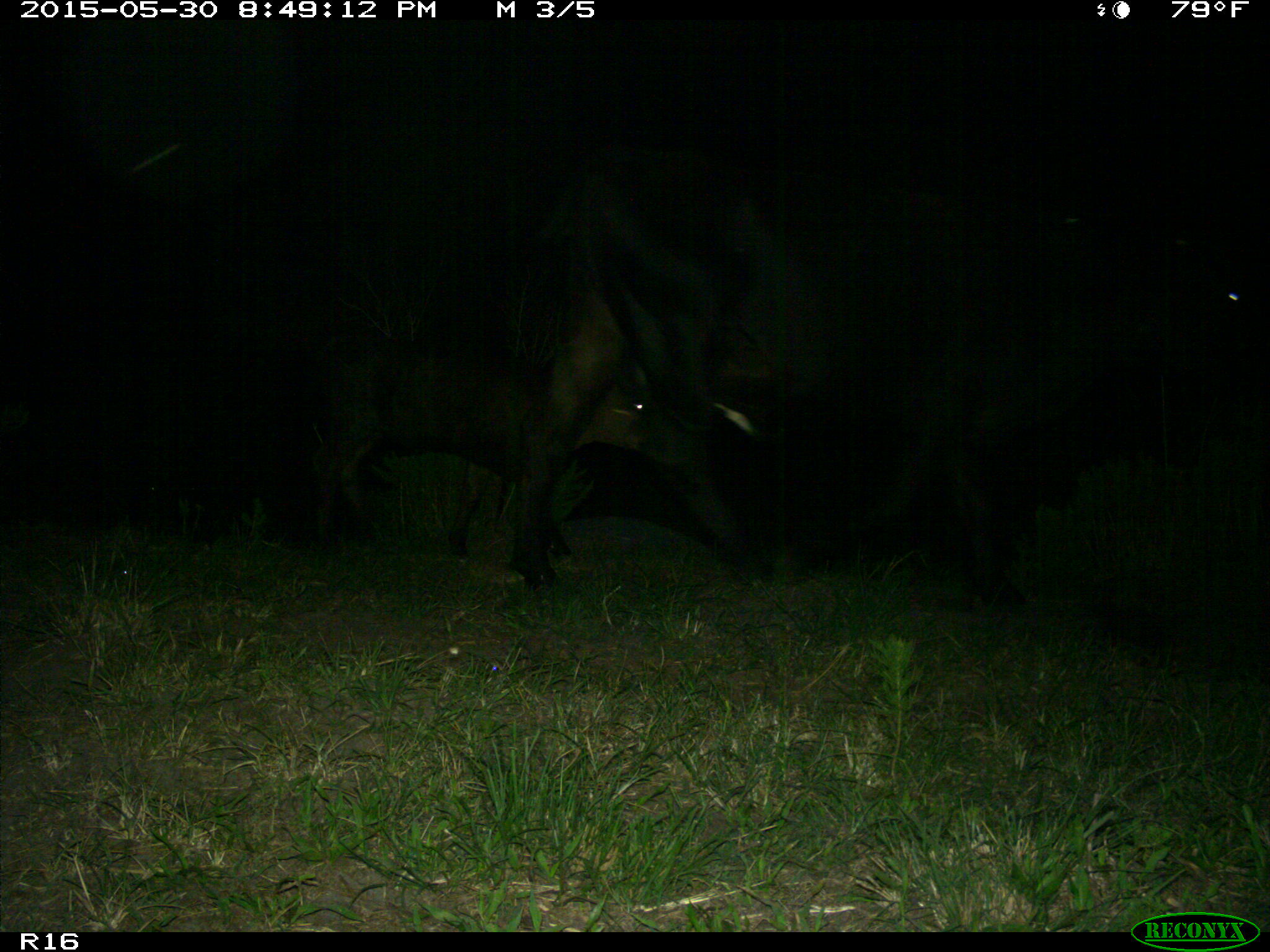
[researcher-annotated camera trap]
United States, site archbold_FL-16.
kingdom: Animalia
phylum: Chordata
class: Mammalia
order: Artiodactyla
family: Bovidae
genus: Bos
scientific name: Bos taurus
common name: domestic cow